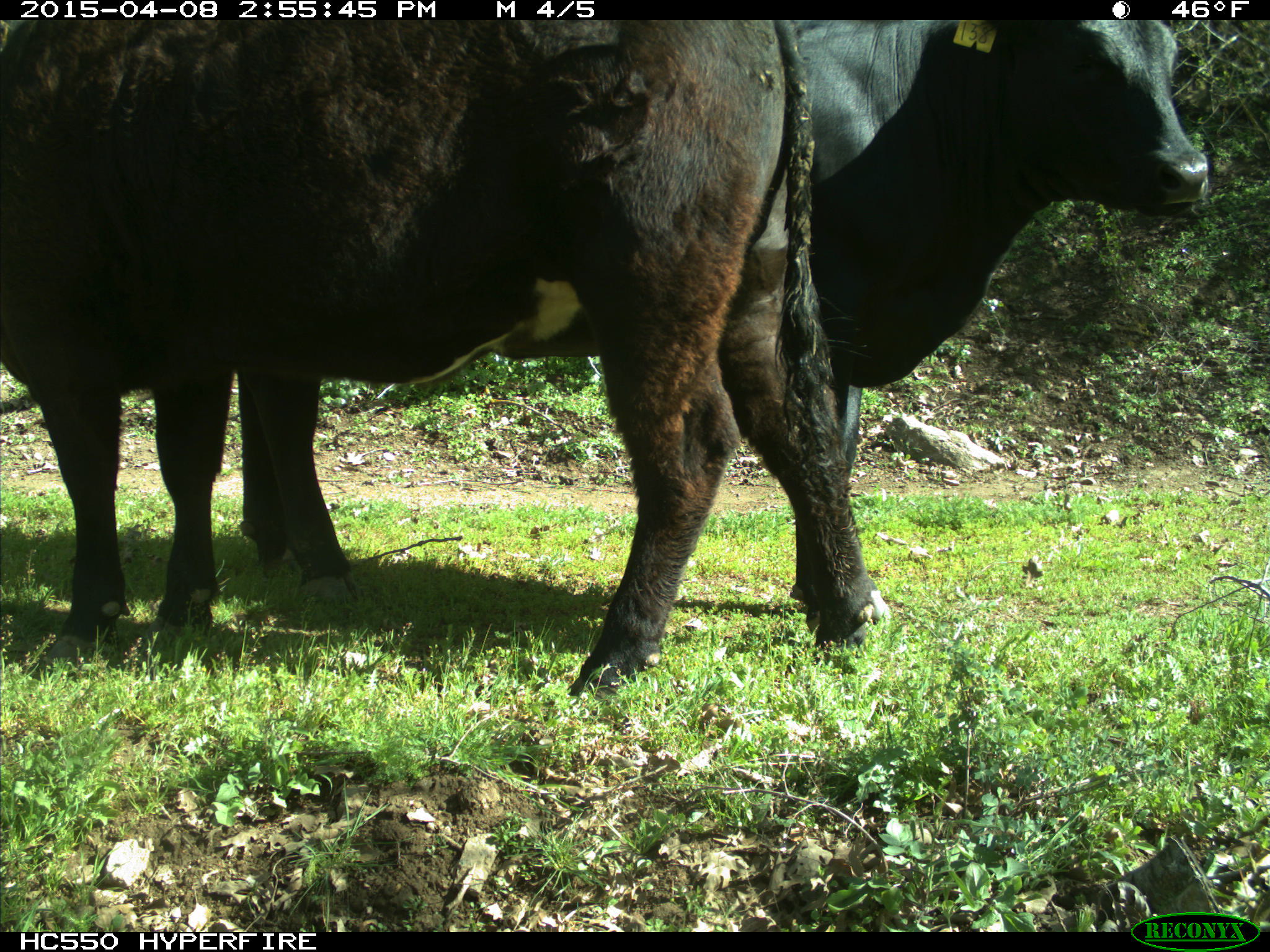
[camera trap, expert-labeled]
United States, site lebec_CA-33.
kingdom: Animalia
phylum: Chordata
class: Mammalia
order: Artiodactyla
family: Bovidae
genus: Bos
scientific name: Bos taurus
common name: domestic cow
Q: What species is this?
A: Bos taurus (domestic cow).